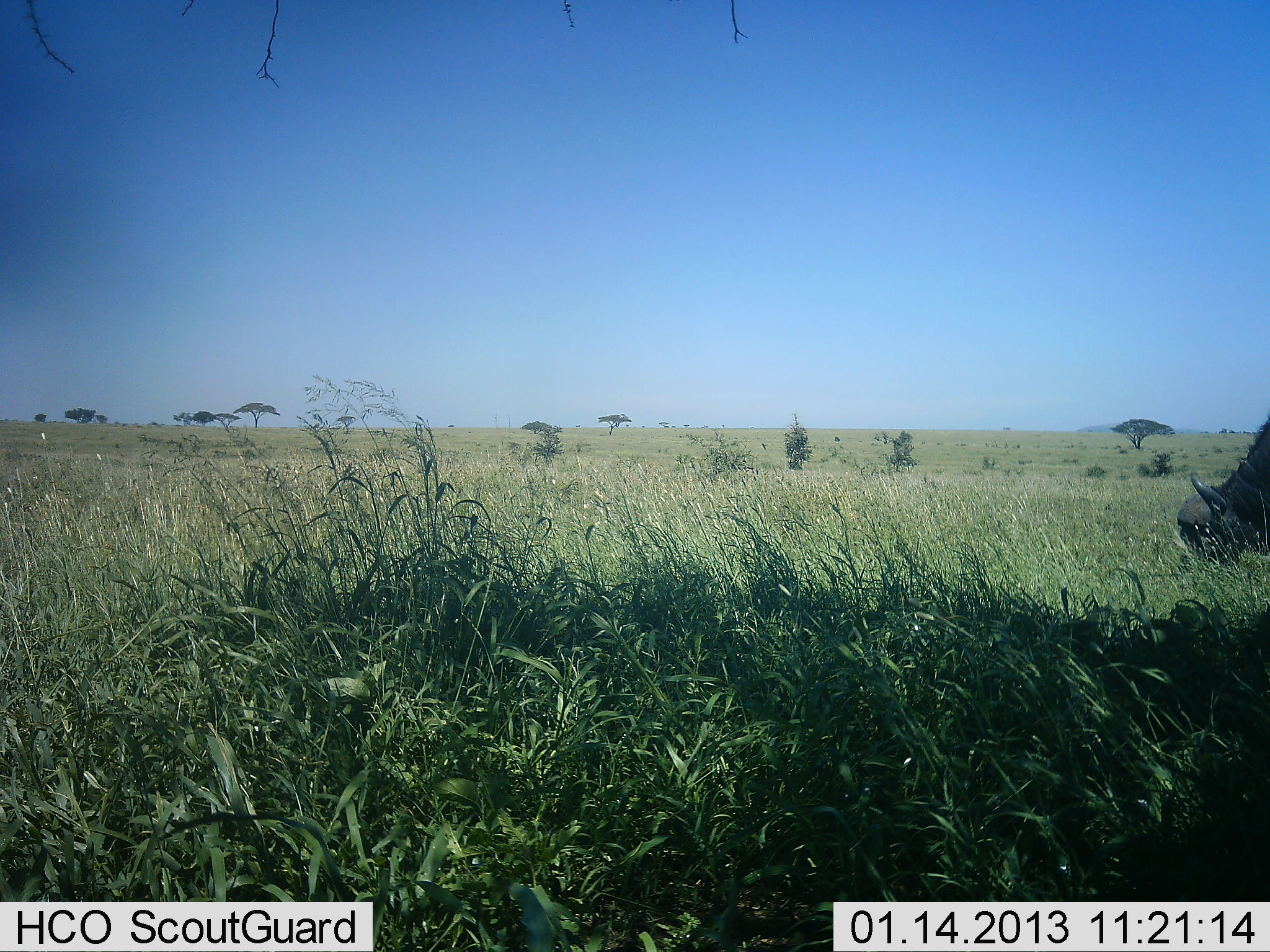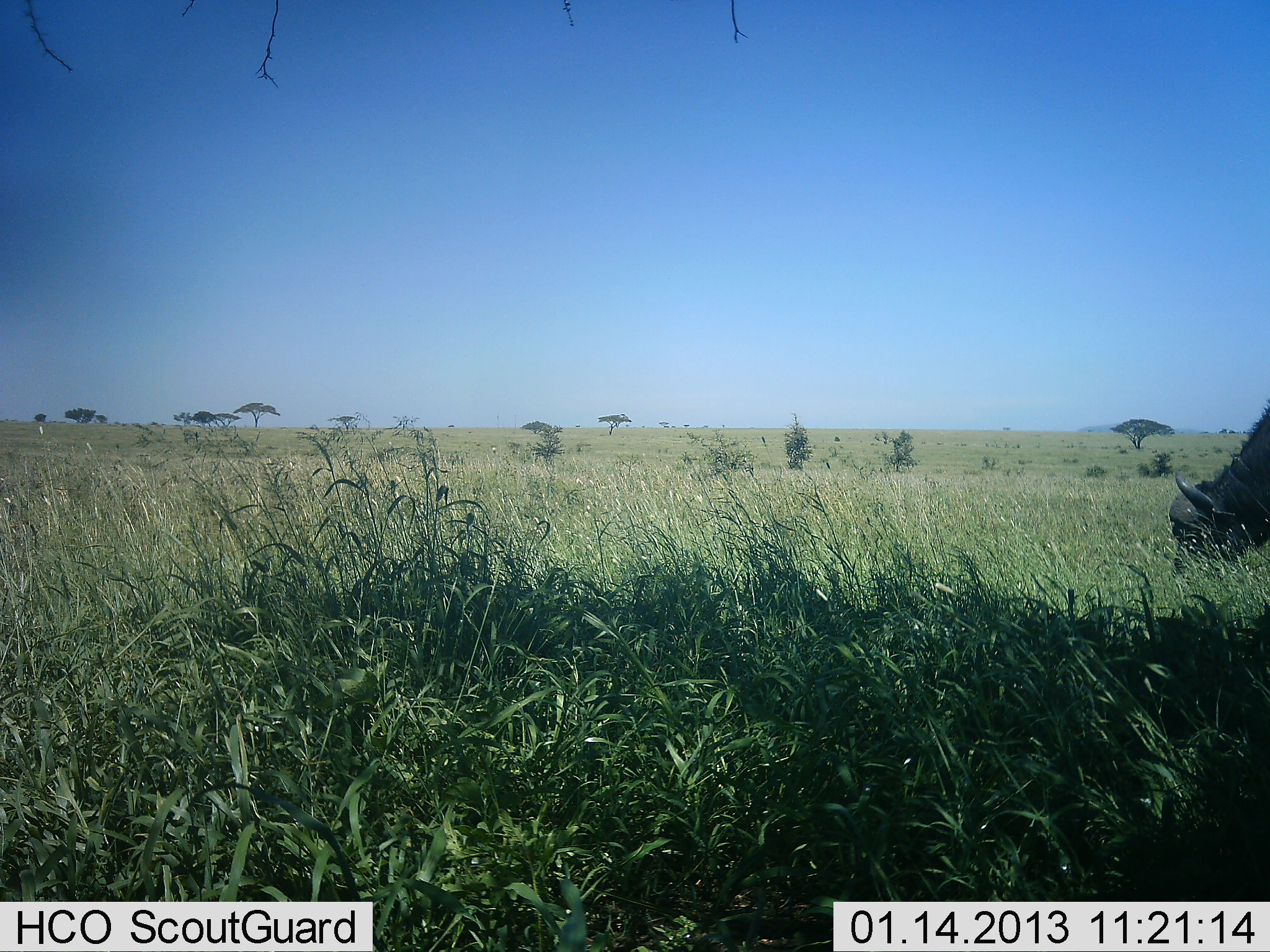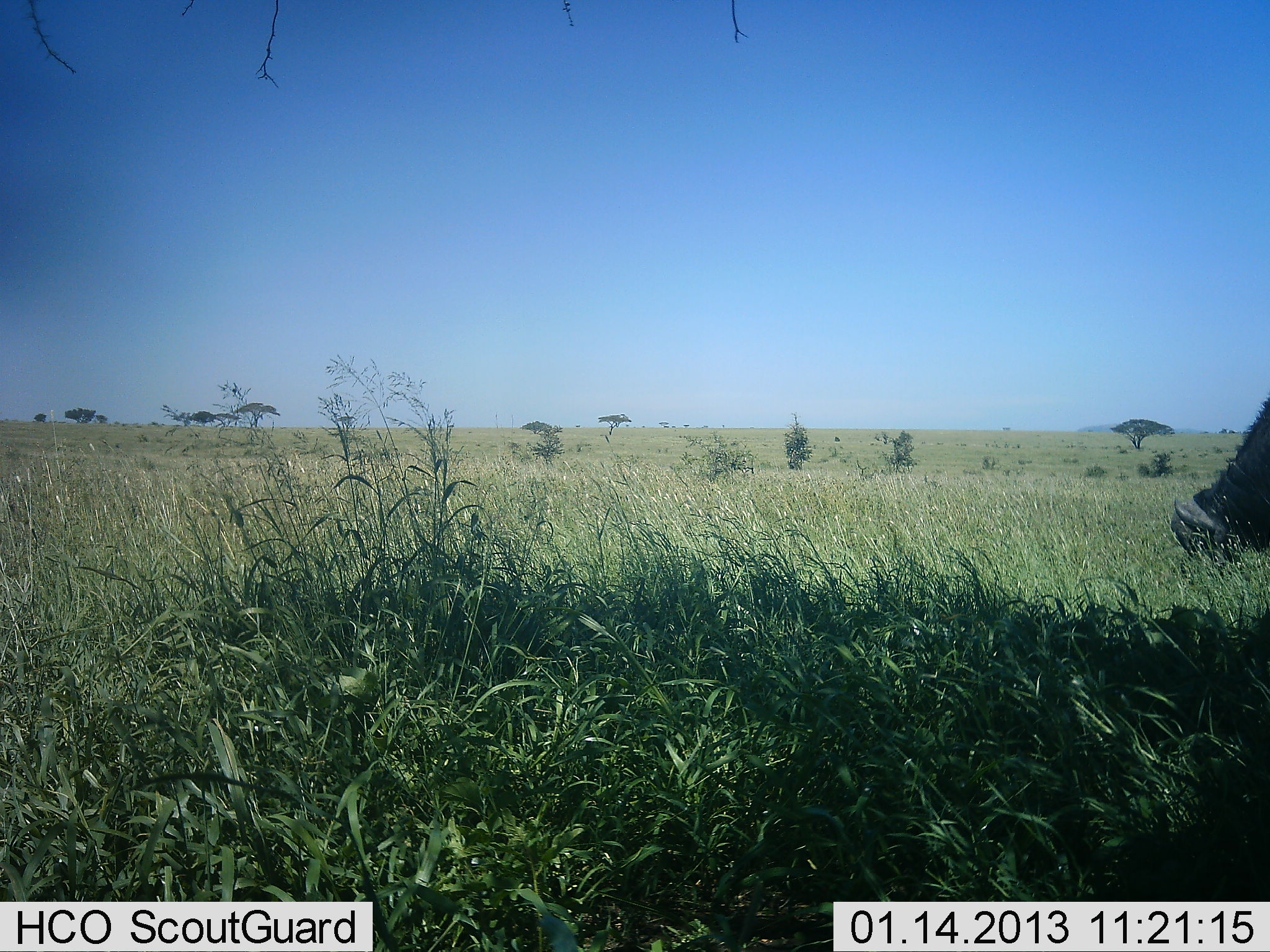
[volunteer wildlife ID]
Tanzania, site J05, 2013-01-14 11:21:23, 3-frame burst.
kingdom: Animalia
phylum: Chordata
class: Mammalia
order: Artiodactyla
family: Bovidae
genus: Syncerus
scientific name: Syncerus caffer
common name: cape buffalo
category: buffalo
Buffalo (cape buffalo) (Syncerus caffer), count 1. Behavior (volunteer vote fractions): standing 14%, resting 0%, moving 0%, interacting 0%. Young present (vote fraction): 0%. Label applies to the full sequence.